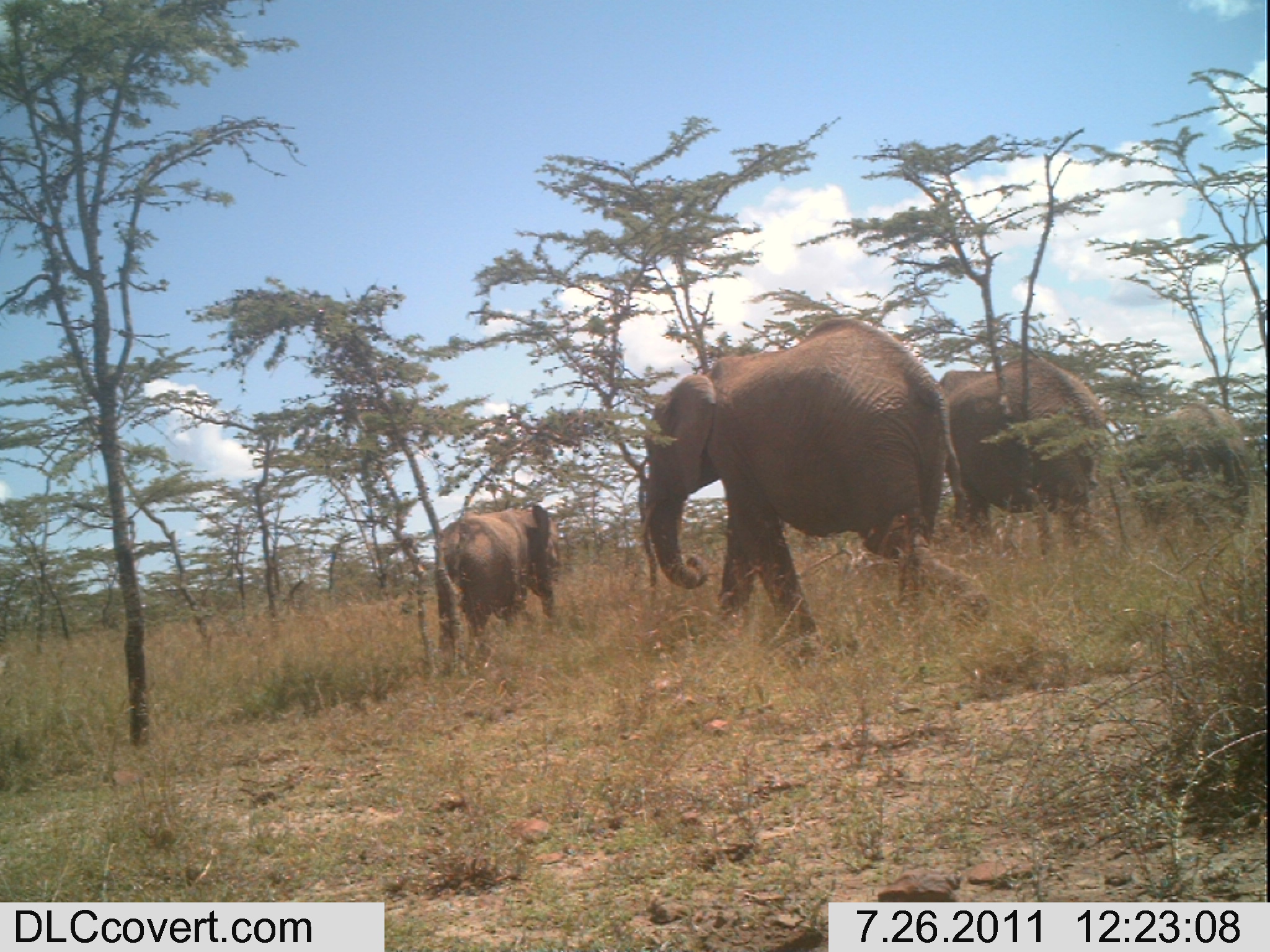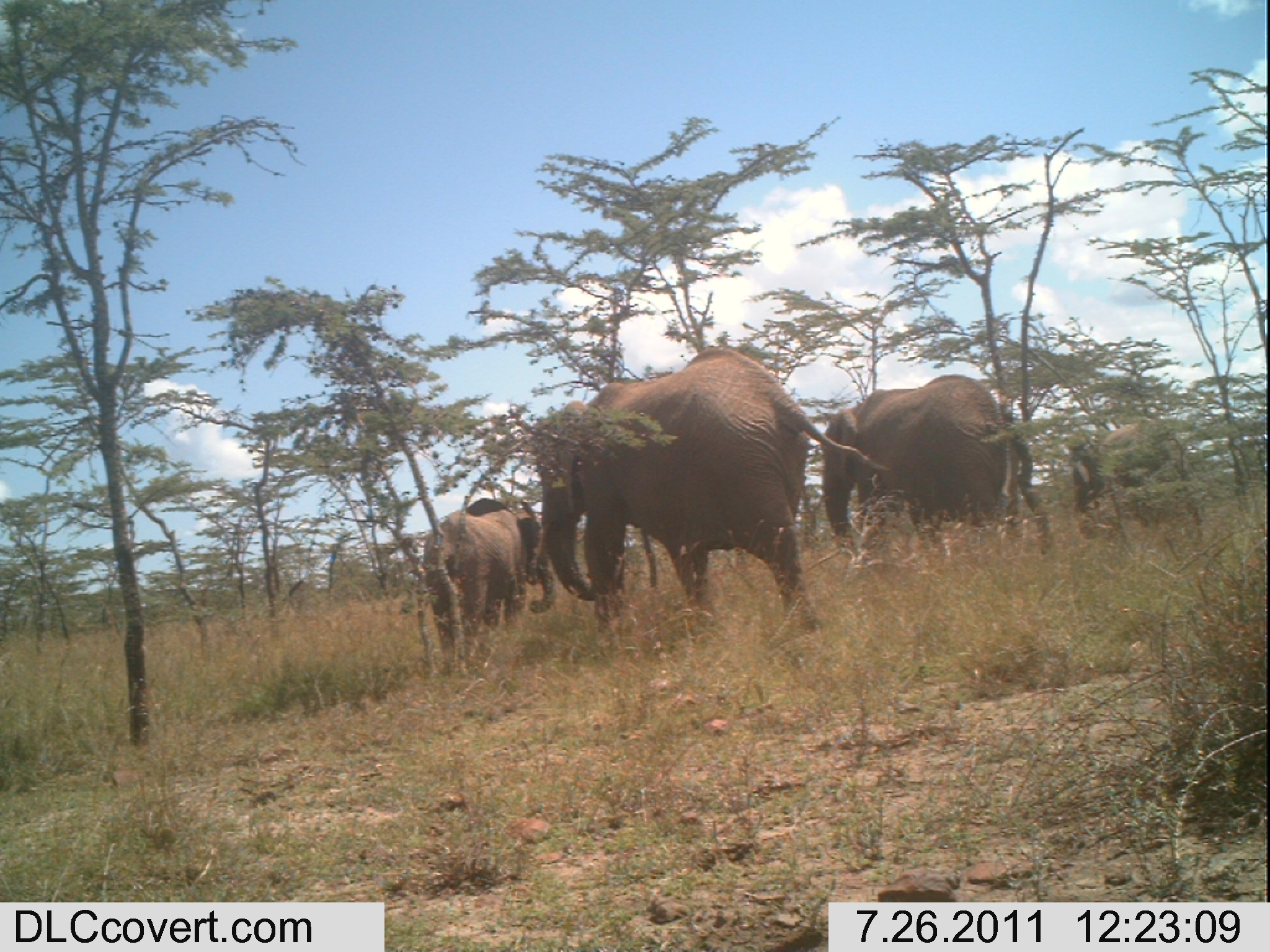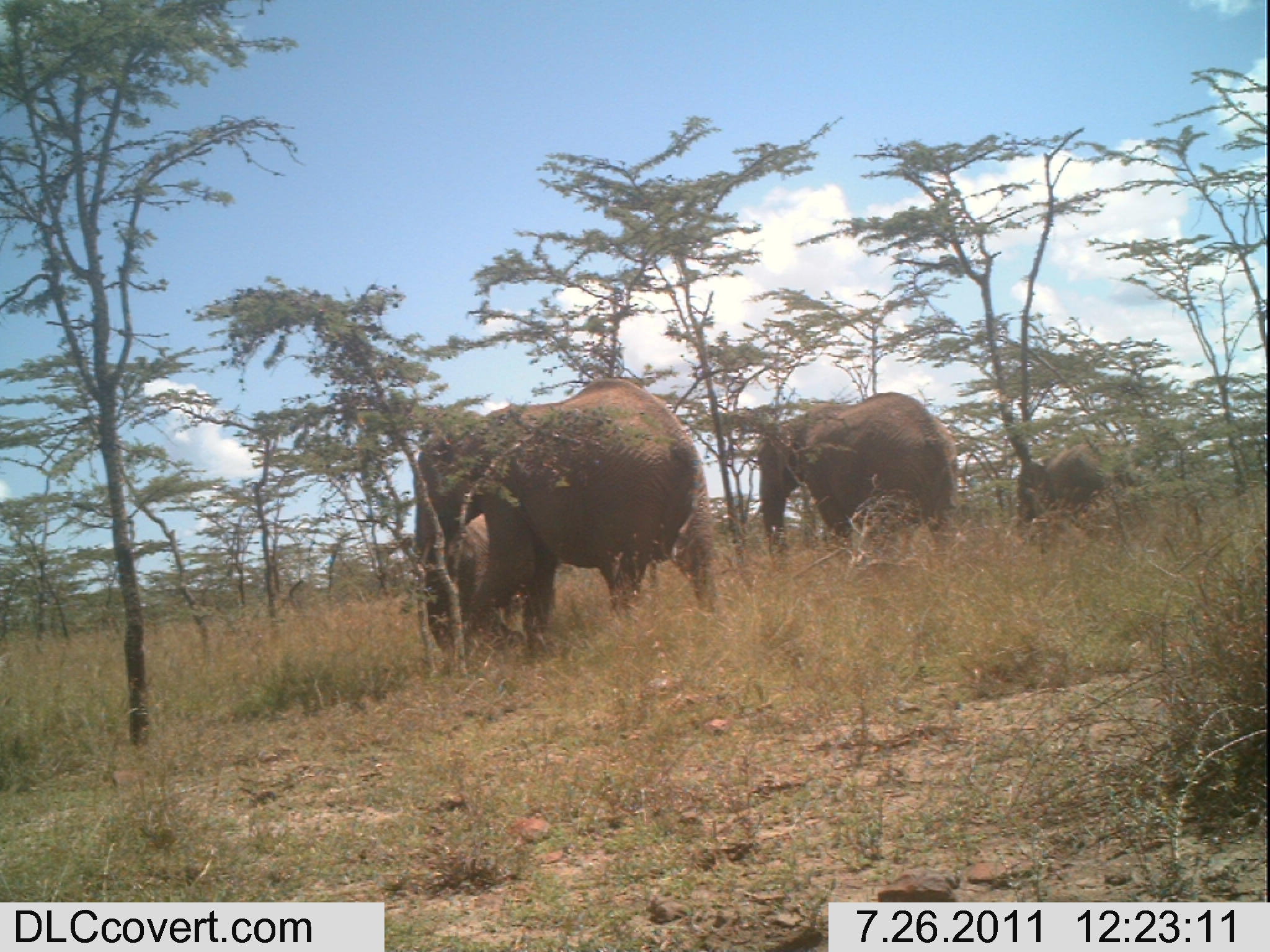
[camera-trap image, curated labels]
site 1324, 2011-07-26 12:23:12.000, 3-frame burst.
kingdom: Animalia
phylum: Chordata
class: Mammalia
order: Proboscidea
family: Elephantidae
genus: Loxodonta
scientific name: Loxodonta africana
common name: african bush elephant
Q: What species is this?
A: Loxodonta africana (african bush elephant).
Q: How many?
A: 4.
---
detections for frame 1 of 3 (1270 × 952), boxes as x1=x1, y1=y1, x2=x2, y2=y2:
loxodonta africana: x1=640, y1=315, x2=992, y2=641; x1=936, y1=354, x2=1099, y2=559; x1=432, y1=501, x2=561, y2=662; x1=1134, y1=402, x2=1244, y2=550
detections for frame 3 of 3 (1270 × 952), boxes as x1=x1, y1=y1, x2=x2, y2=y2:
loxodonta africana: x1=414, y1=377, x2=716, y2=657; x1=758, y1=392, x2=955, y2=556; x1=423, y1=501, x2=528, y2=648; x1=1016, y1=450, x2=1105, y2=529